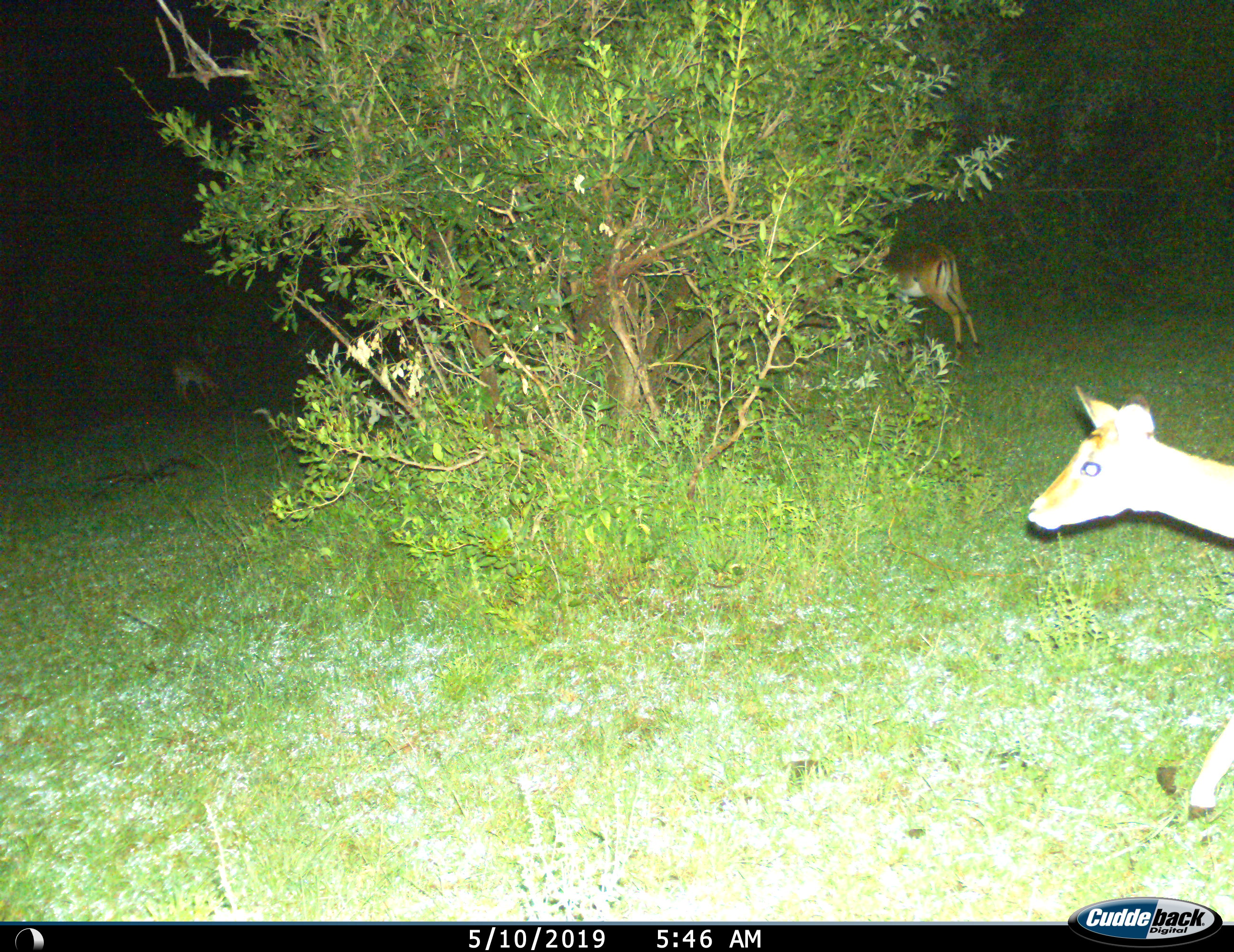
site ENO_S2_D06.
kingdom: Animalia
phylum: Chordata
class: Mammalia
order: Artiodactyla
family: Bovidae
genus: Aepyceros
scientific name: Aepyceros melampus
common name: impala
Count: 3.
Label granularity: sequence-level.